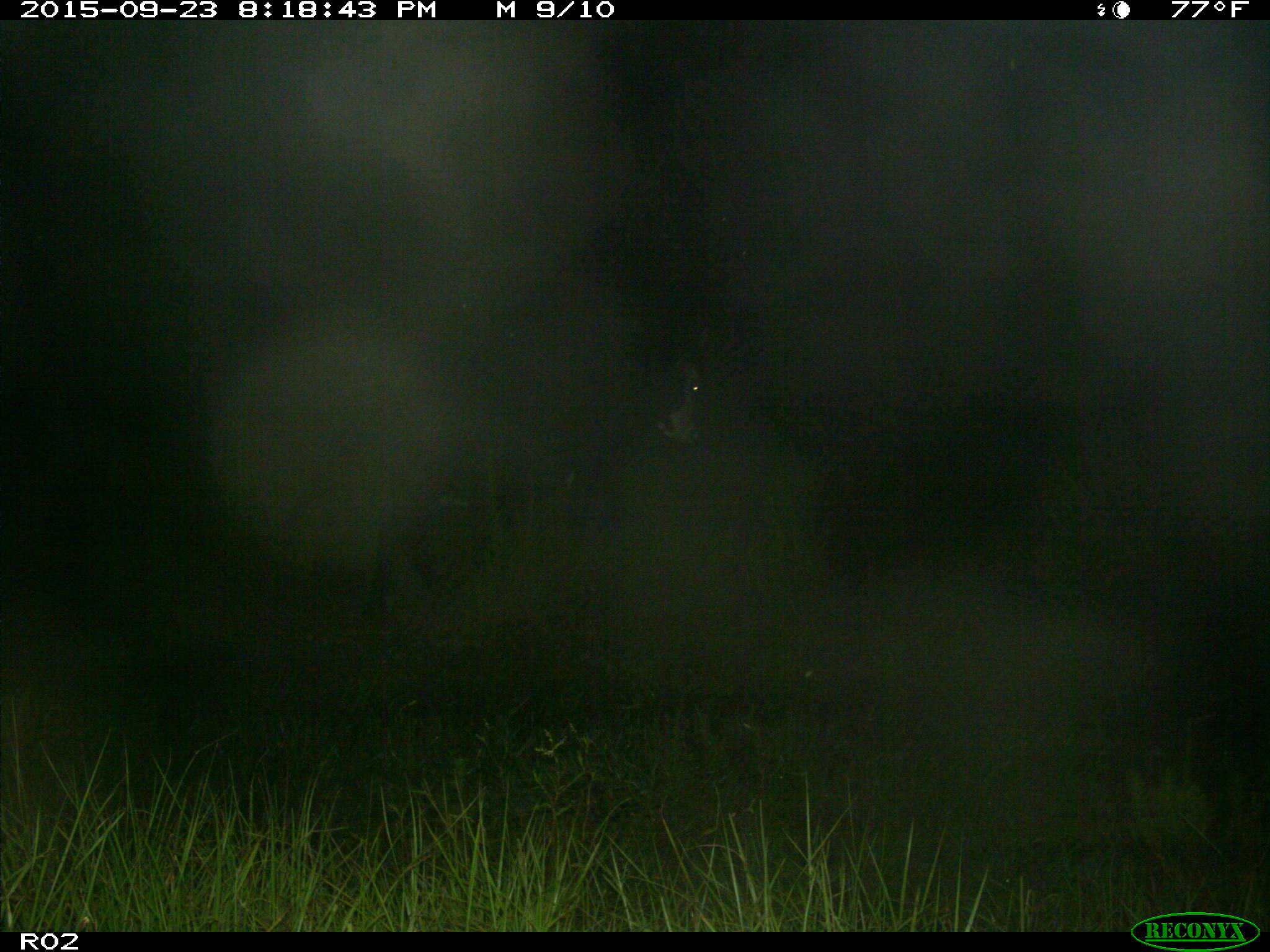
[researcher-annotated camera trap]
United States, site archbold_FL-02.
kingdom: Animalia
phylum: Chordata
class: Mammalia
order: Artiodactyla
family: Bovidae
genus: Bos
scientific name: Bos taurus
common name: domestic cow